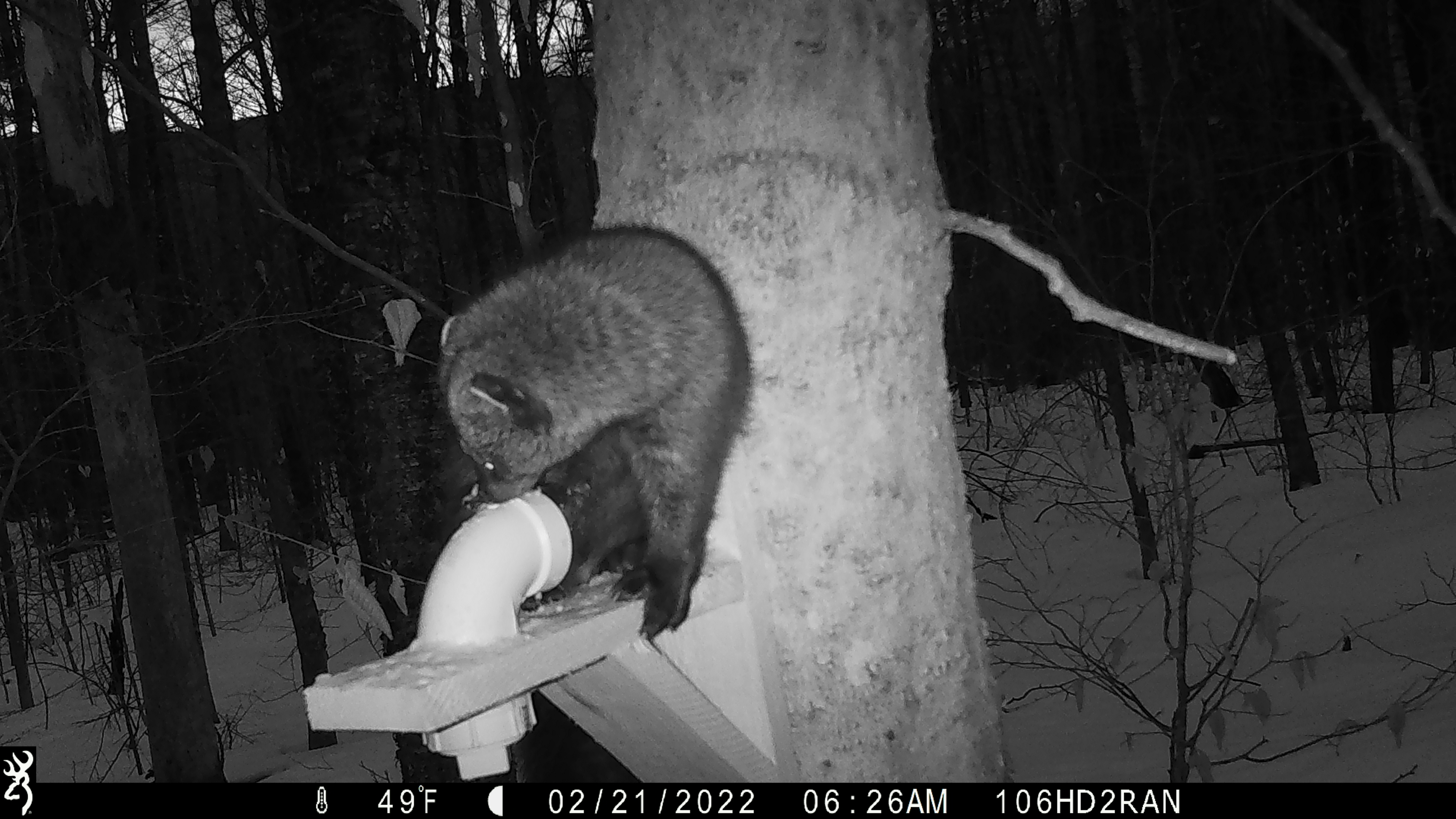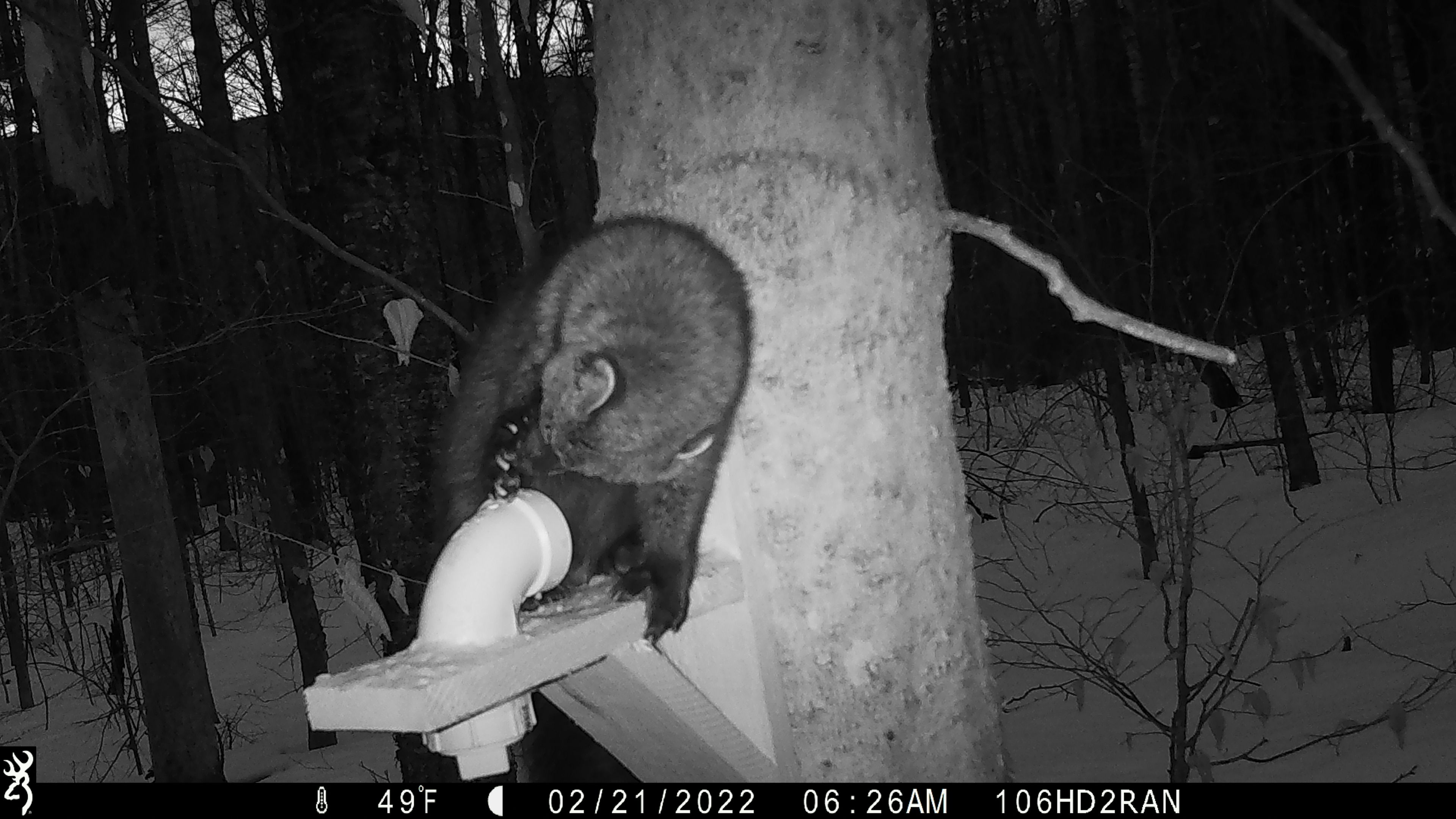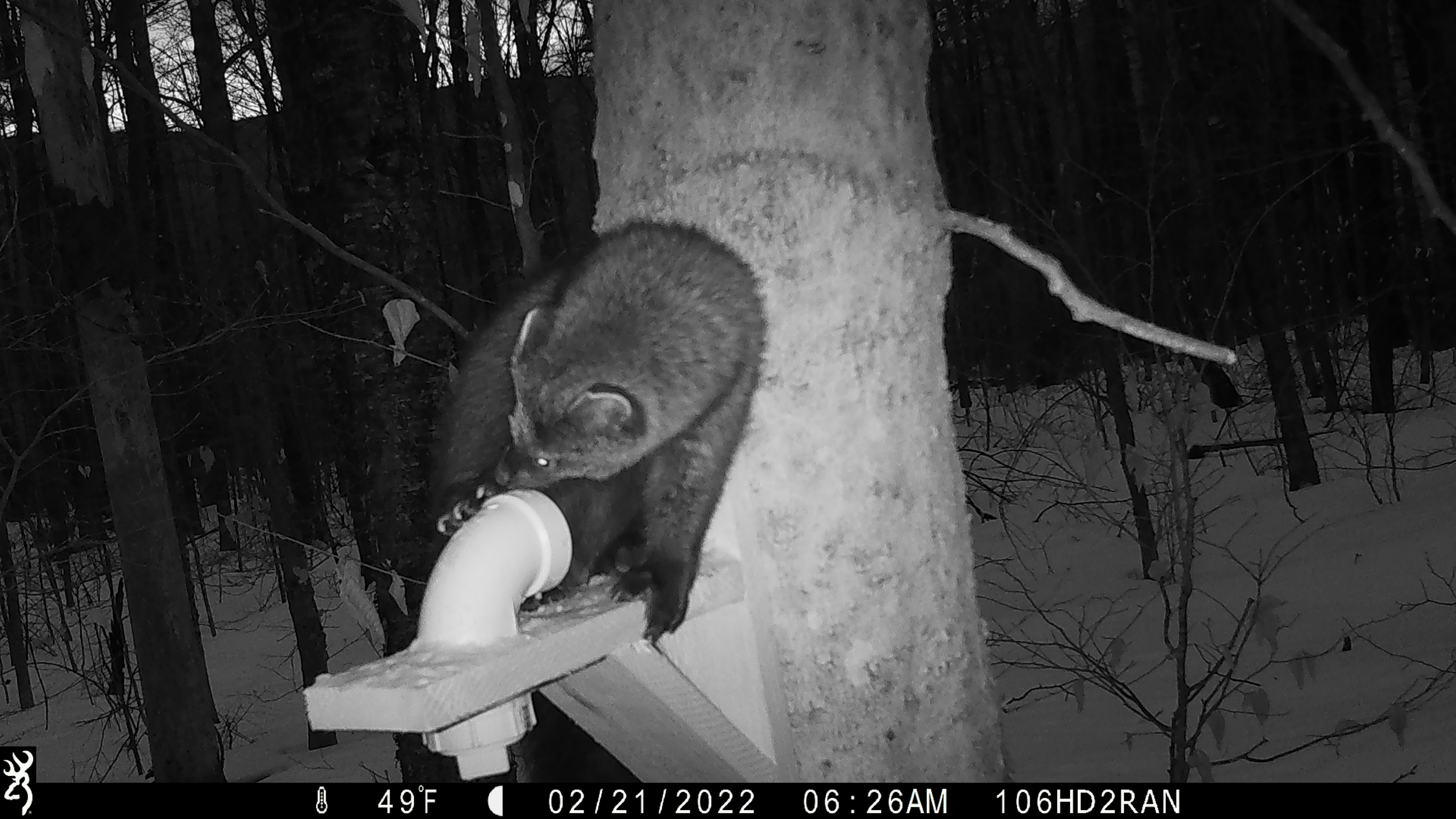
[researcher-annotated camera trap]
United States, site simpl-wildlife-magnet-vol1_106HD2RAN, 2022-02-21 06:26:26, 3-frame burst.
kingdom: Animalia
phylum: Chordata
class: Mammalia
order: Carnivora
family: Mustelidae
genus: Pekania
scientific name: Pekania pennanti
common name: fisher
Fisher (Pekania pennanti).